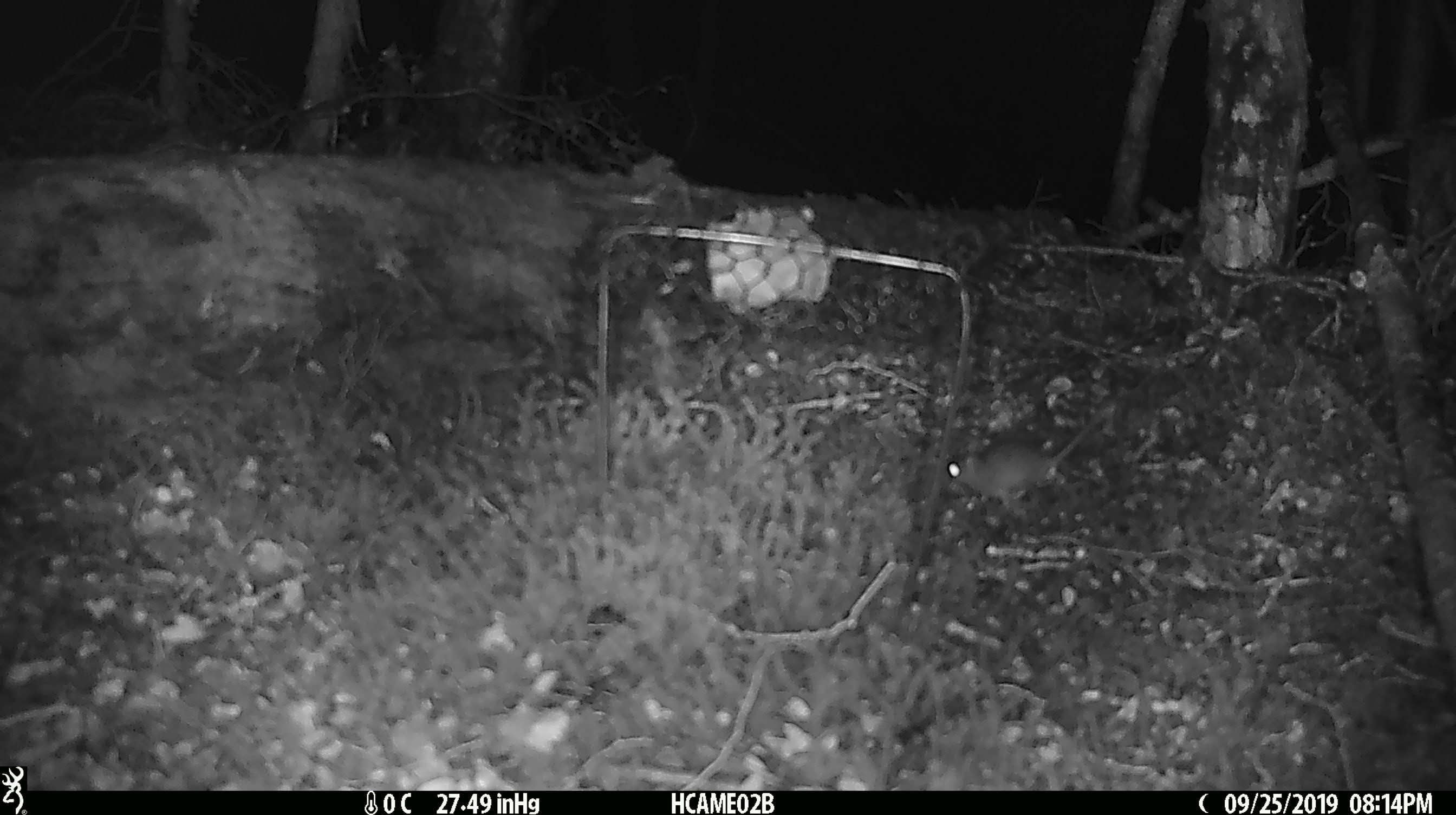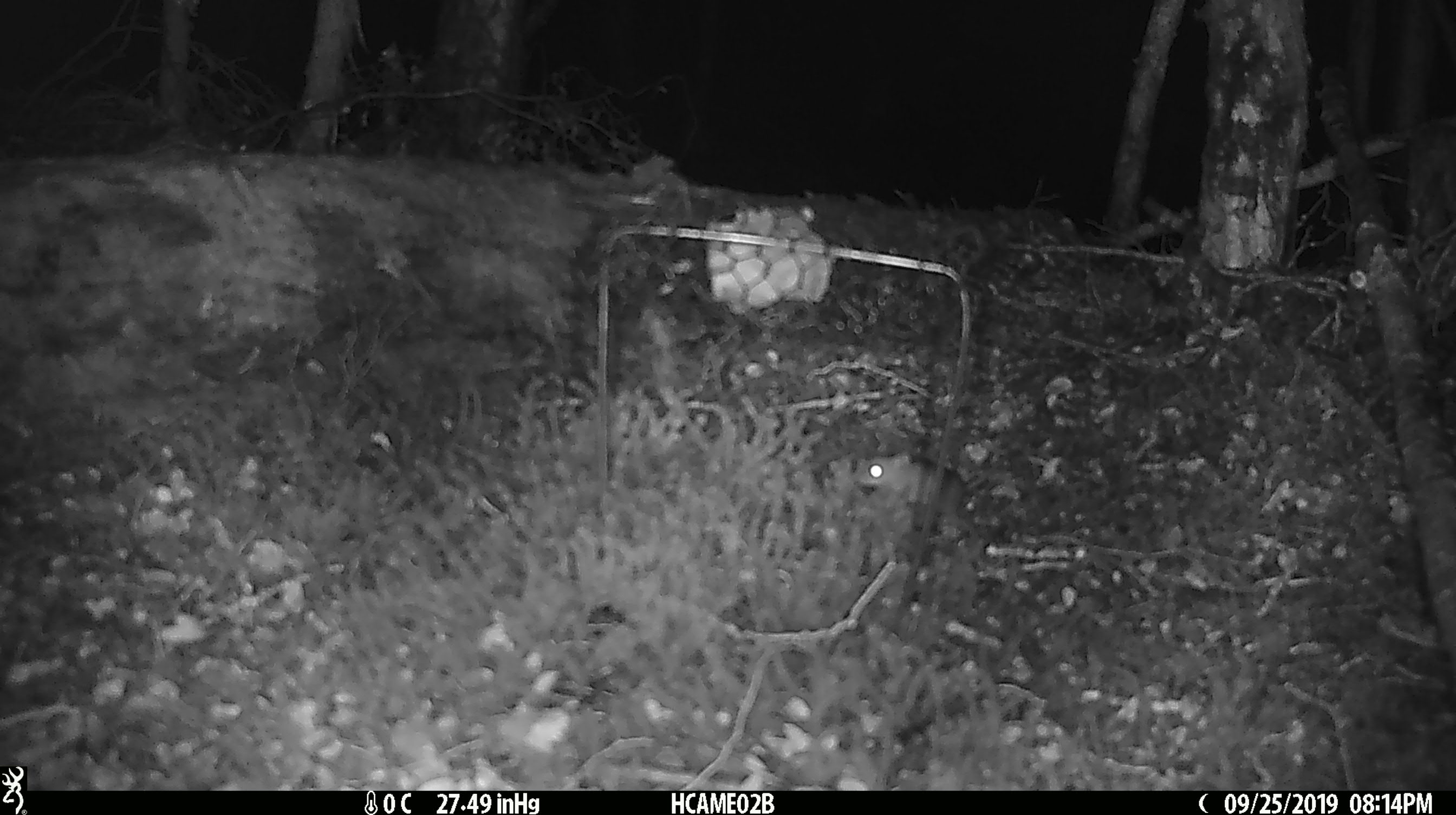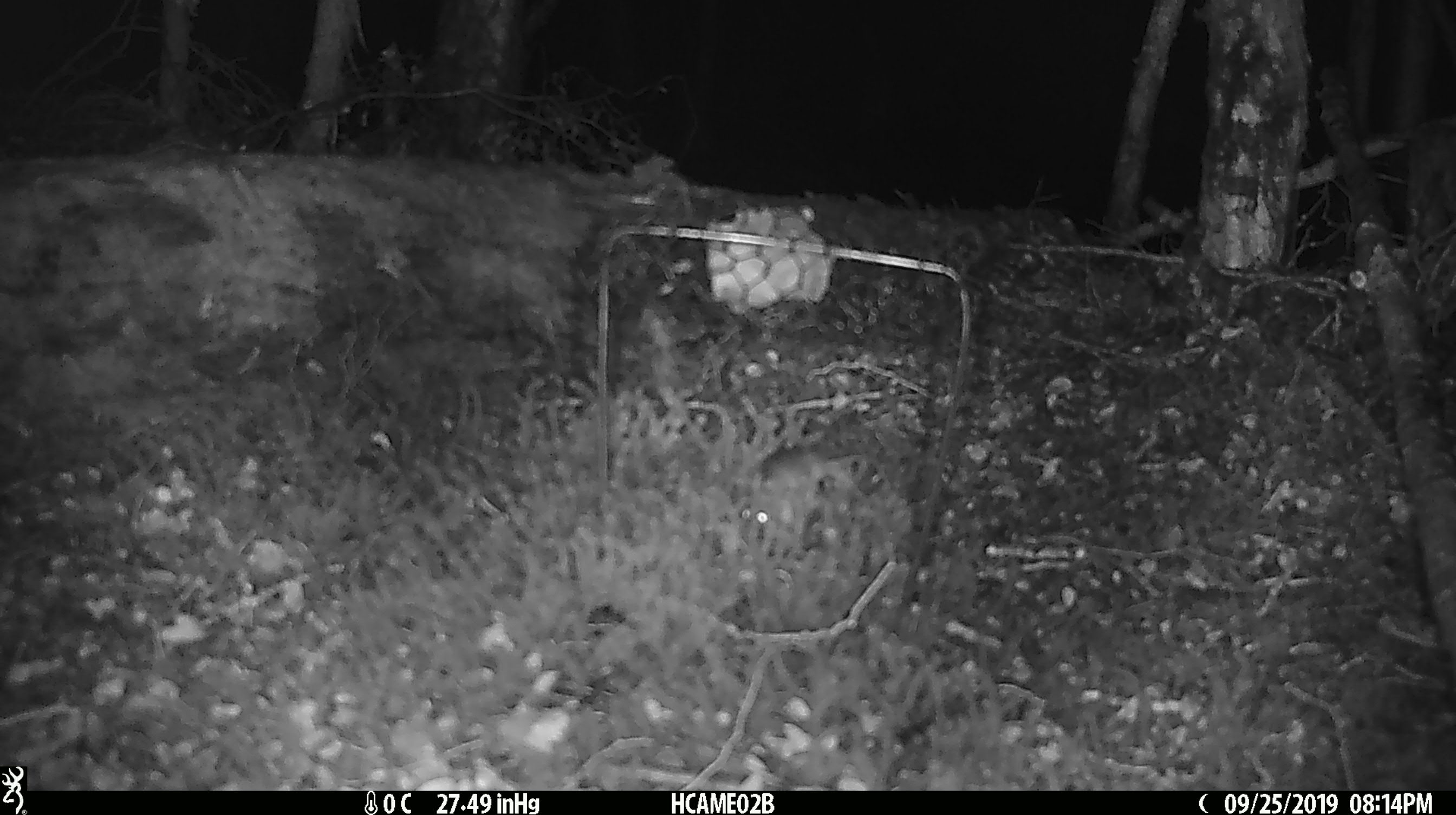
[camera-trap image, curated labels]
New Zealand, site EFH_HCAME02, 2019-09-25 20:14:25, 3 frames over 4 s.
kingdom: Animalia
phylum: Chordata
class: Mammalia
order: Rodentia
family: Muridae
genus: Mus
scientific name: Mus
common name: mouse